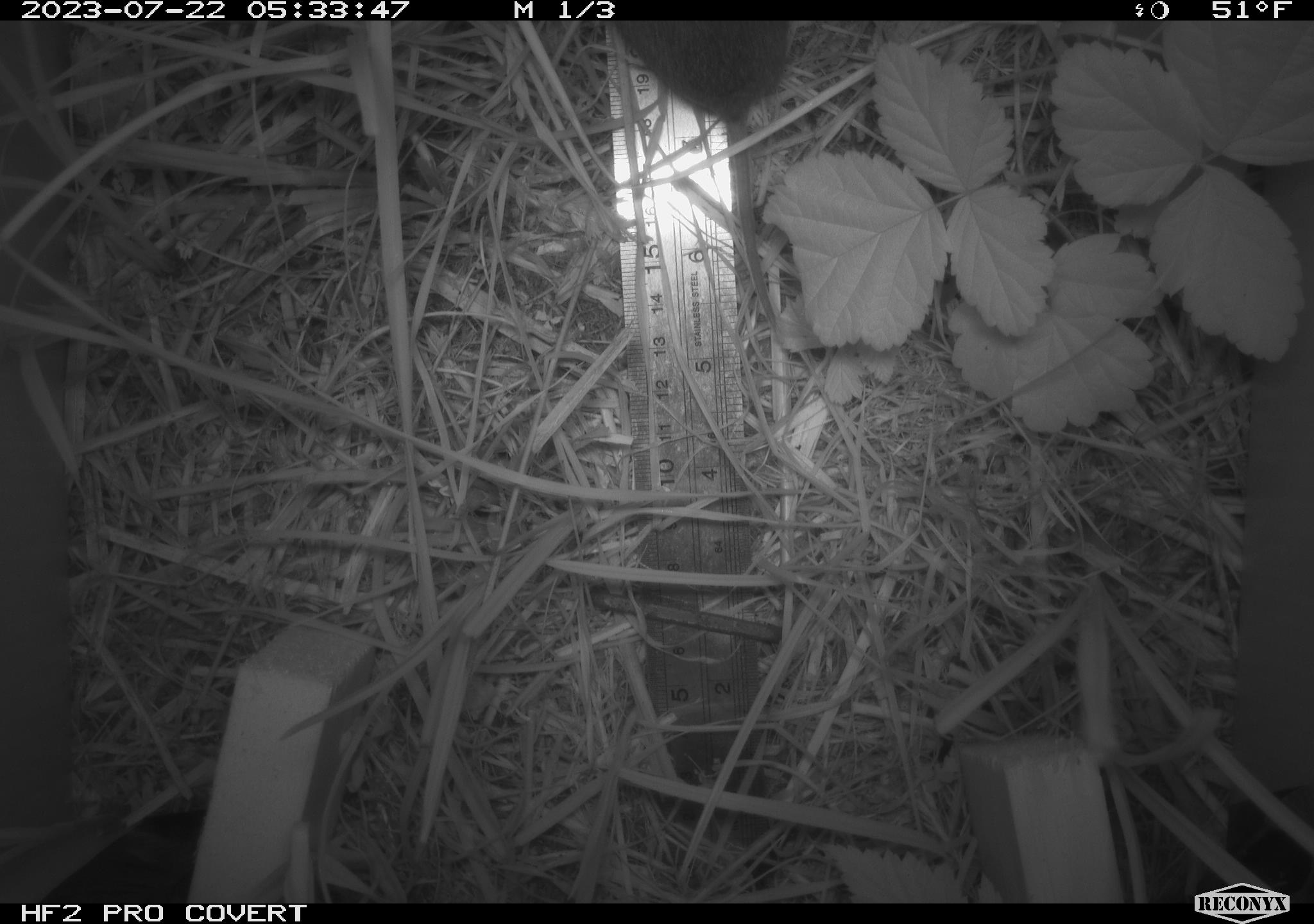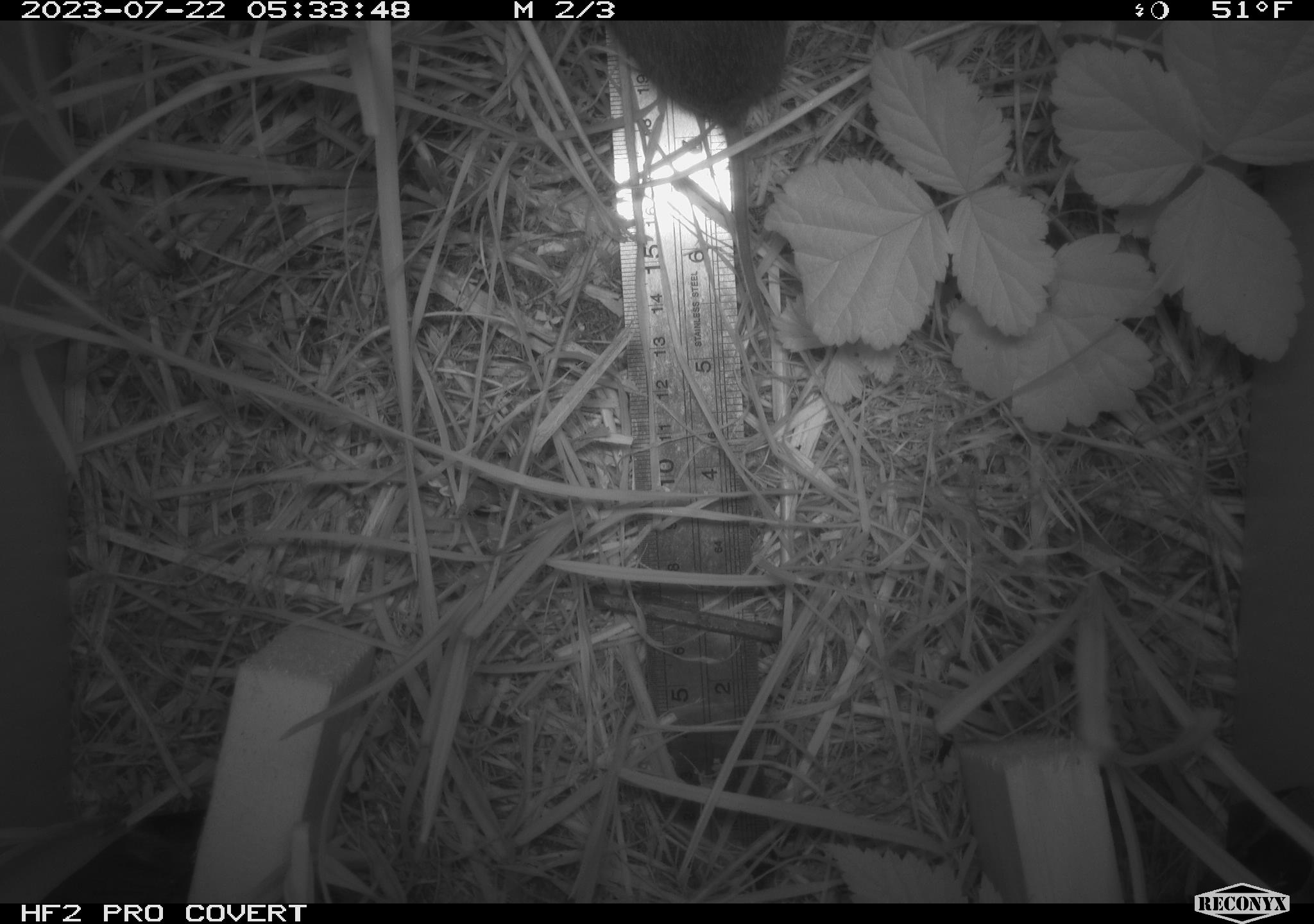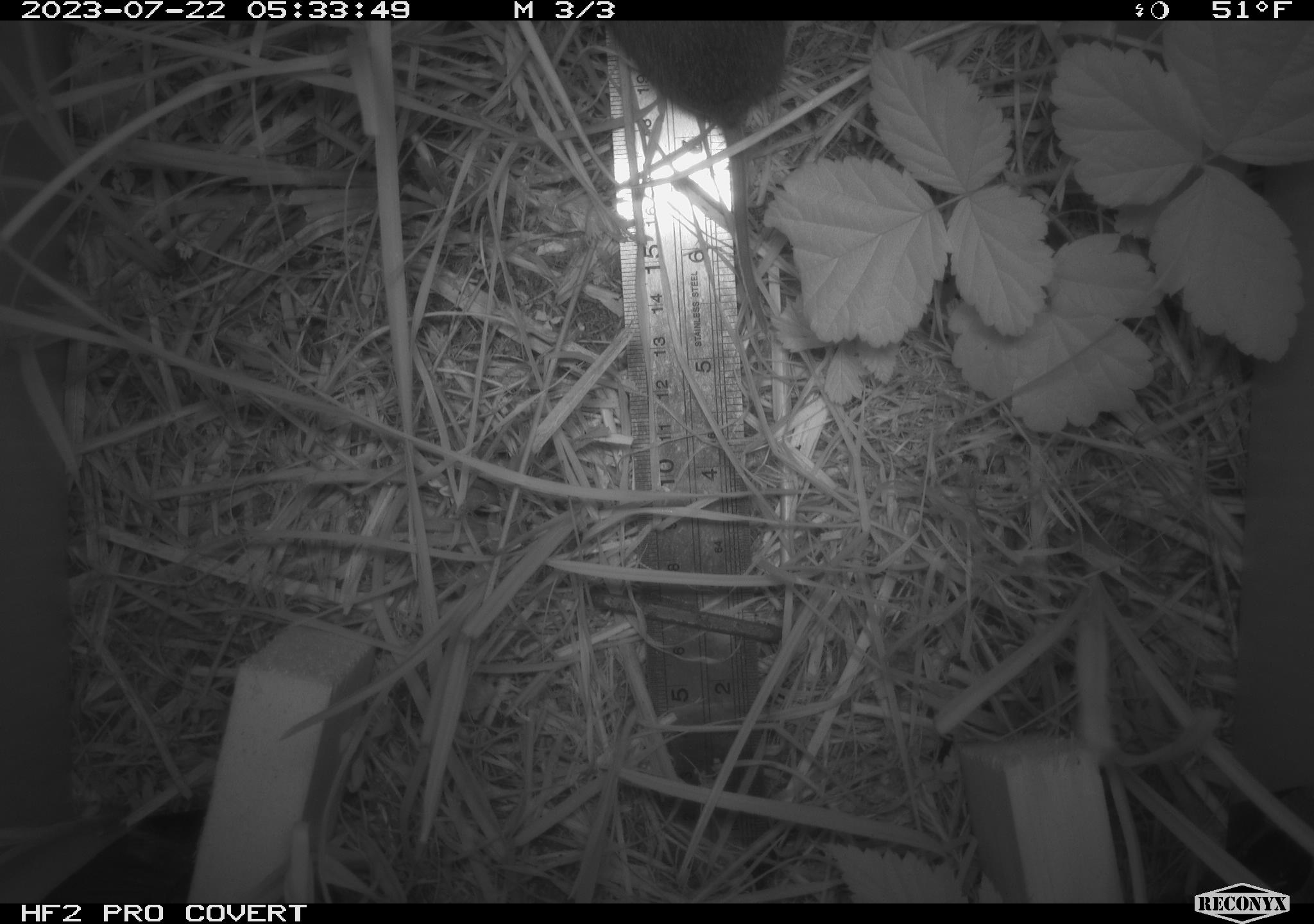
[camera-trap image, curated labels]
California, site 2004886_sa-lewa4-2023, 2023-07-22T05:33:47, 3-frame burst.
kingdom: Animalia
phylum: Chordata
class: Mammalia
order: Rodentia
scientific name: Rodentia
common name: rodent